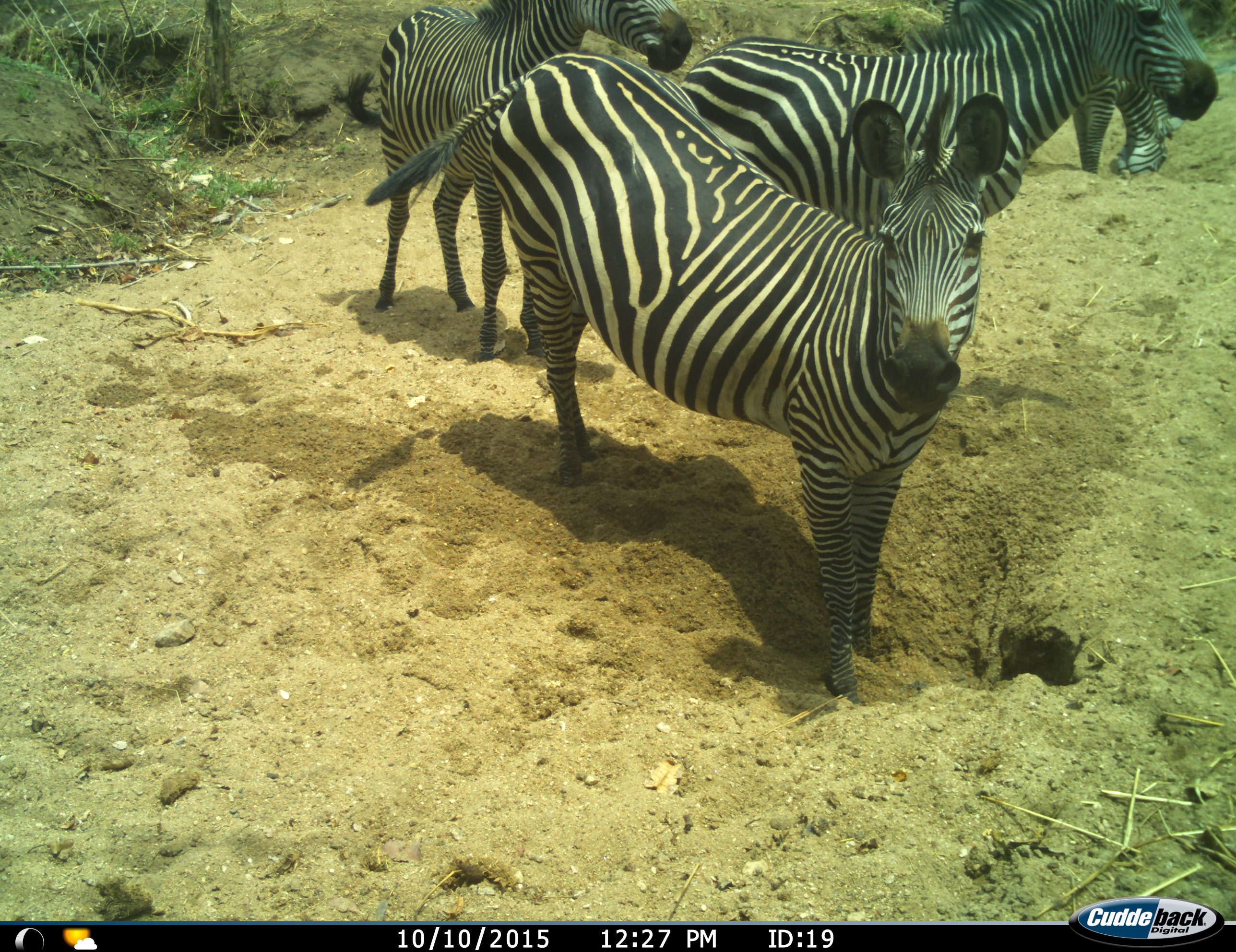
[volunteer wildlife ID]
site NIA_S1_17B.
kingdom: Animalia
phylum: Chordata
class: Mammalia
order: Perissodactyla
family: Equidae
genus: Equus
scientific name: Equus quagga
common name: plains zebra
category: zebraplains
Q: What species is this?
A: Zebraplains (plains zebra) (Equus quagga).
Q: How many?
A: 4.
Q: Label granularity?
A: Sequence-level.